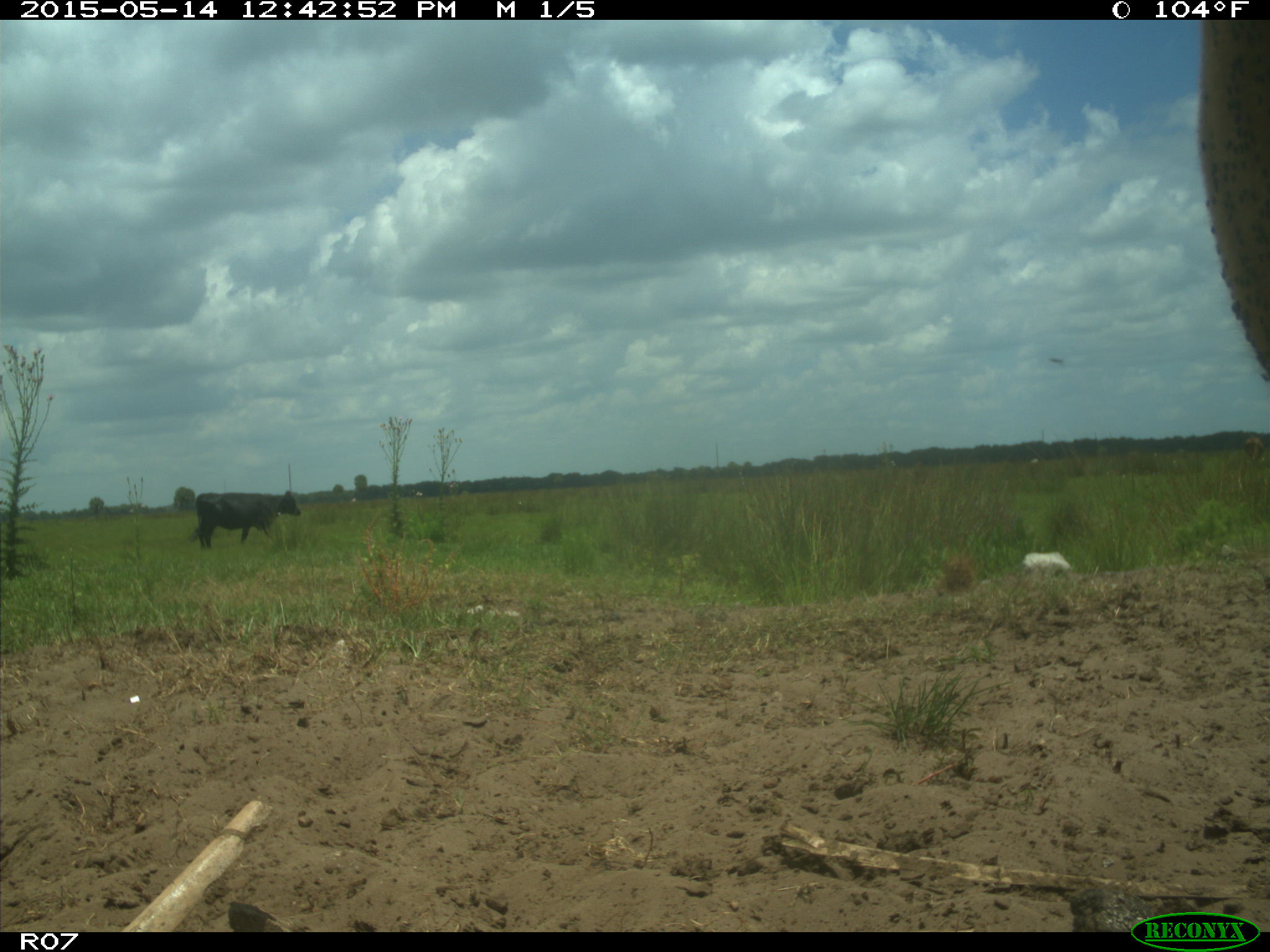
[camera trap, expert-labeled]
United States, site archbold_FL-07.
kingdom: Animalia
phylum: Chordata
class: Mammalia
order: Artiodactyla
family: Bovidae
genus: Bos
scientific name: Bos taurus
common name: domestic cow